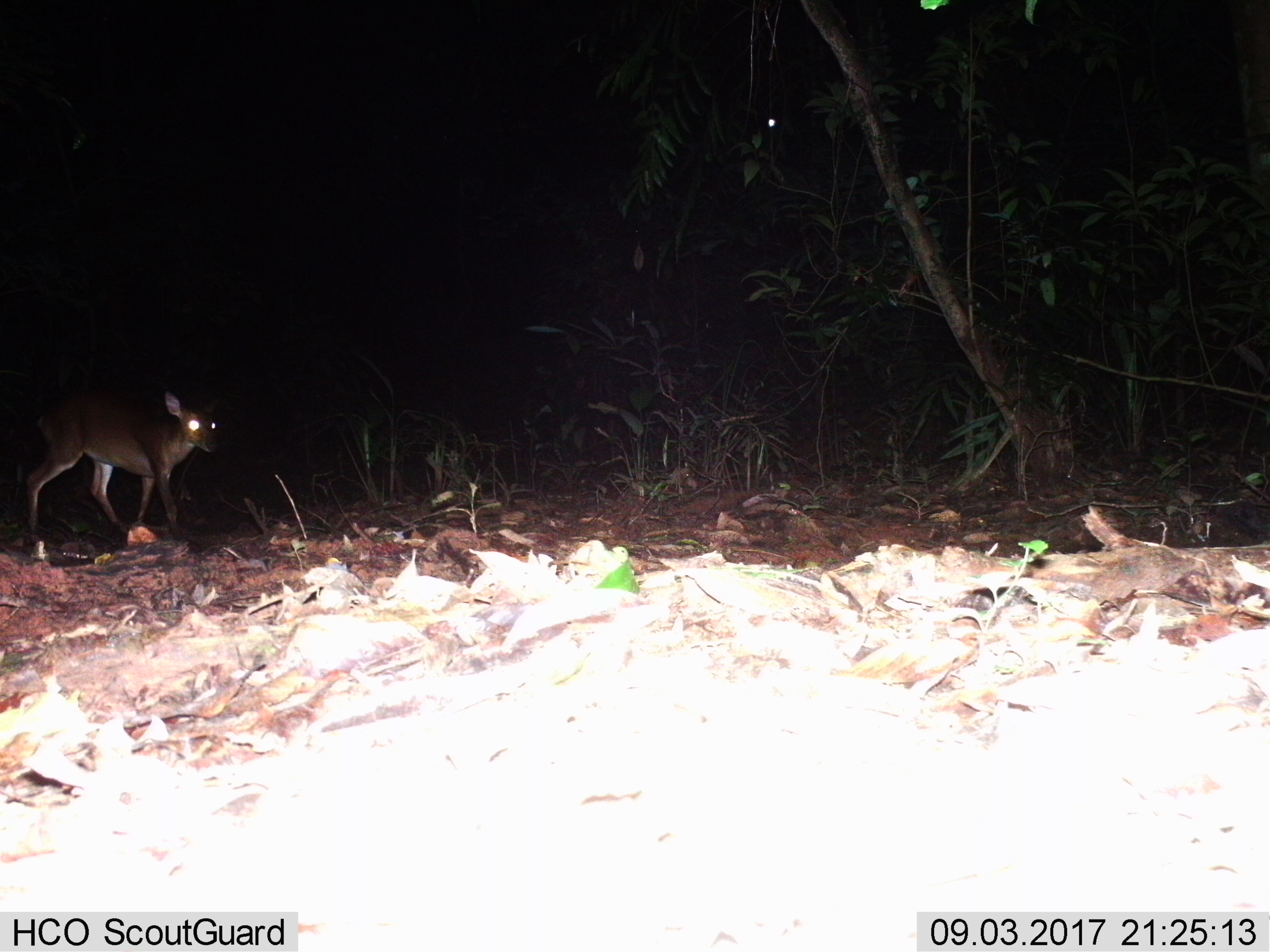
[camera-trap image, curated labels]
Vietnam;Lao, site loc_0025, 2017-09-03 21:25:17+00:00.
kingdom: Animalia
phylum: Chordata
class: Mammalia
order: Artiodactyla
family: Cervidae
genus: Muntiacus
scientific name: Muntiacus vuquangensis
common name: large-antlered muntjac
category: large antlered muntjac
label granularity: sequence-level